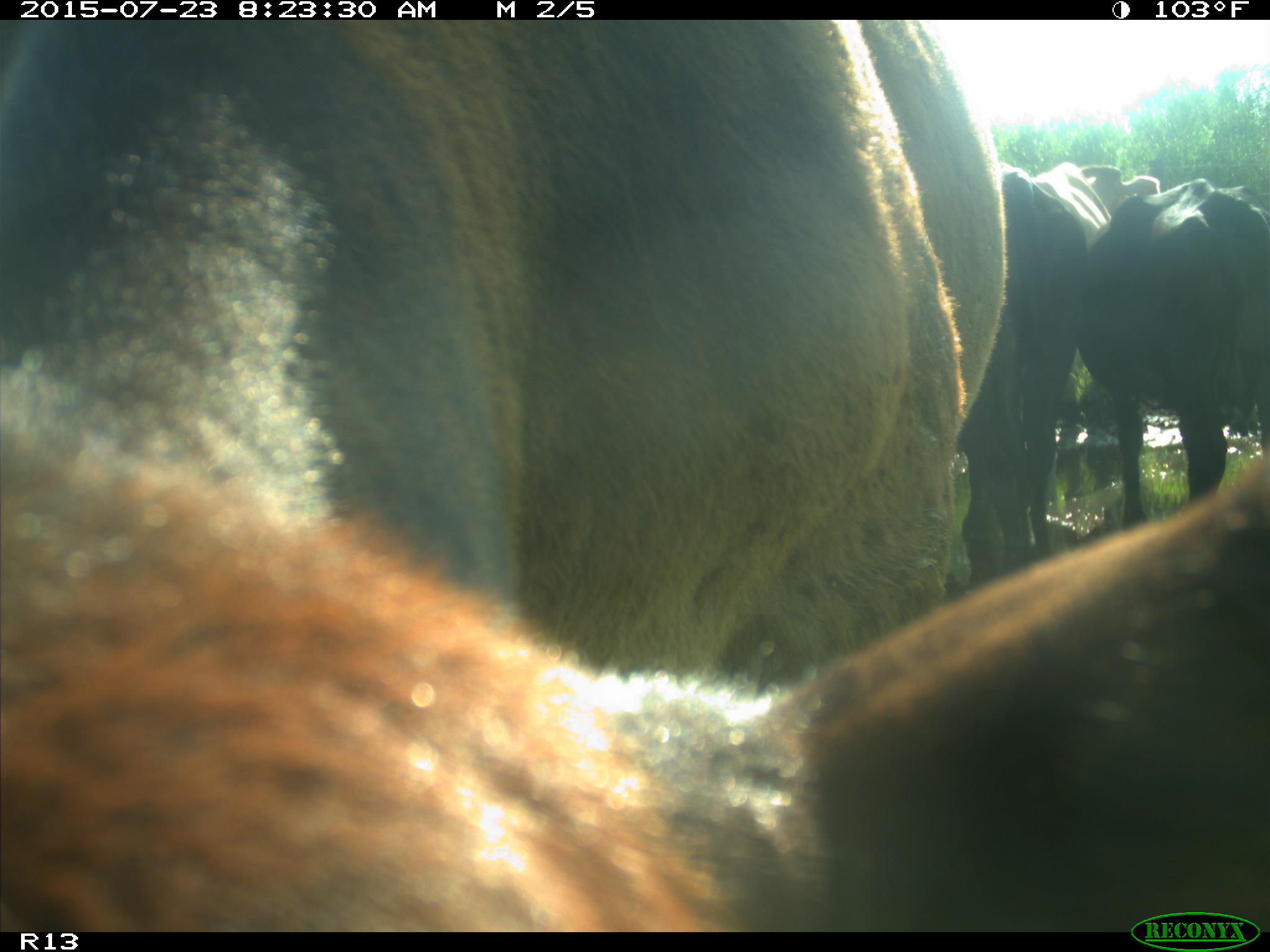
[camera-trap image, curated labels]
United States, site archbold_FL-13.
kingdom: Animalia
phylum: Chordata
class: Mammalia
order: Artiodactyla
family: Bovidae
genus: Bos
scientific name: Bos taurus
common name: domestic cow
Bos taurus (domestic cow).